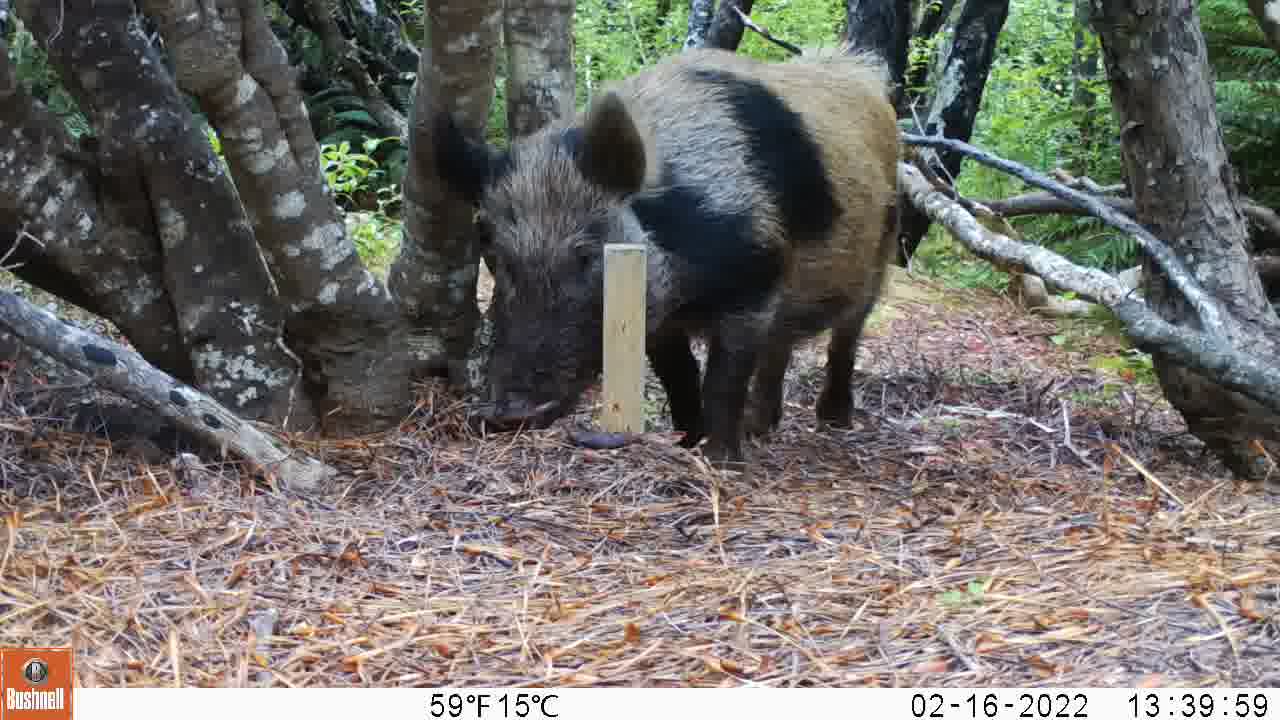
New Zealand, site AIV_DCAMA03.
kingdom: Animalia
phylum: Chordata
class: Mammalia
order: Artiodactyla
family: Suidae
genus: Sus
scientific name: Sus scrofa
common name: pig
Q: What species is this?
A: Pig (Sus scrofa).